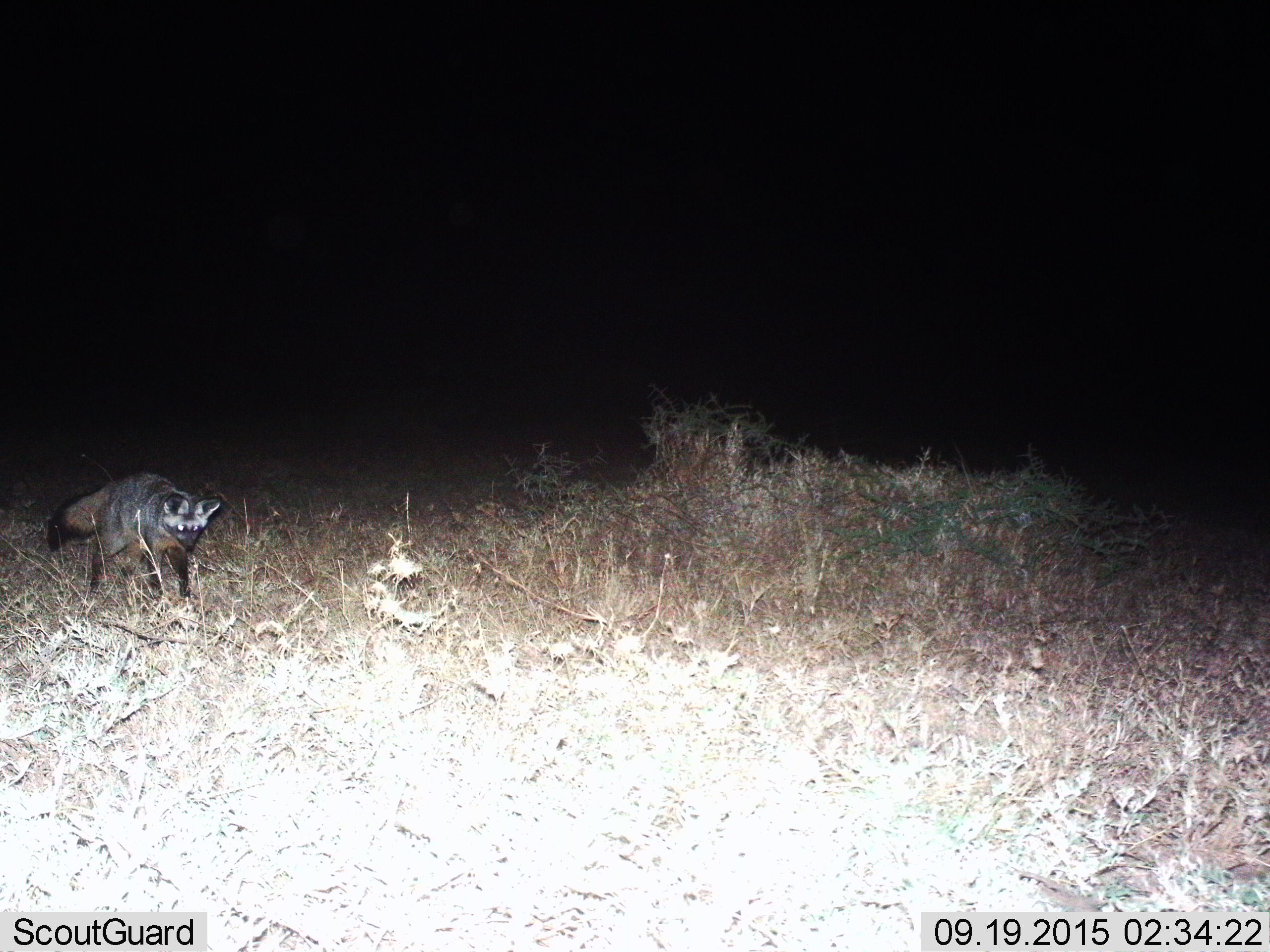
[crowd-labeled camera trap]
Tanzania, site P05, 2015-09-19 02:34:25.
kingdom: Animalia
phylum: Chordata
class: Mammalia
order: Carnivora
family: Canidae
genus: Otocyon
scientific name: Otocyon megalotis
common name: bat-eared fox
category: batearedfox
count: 1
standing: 40%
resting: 0%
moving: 60%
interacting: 0%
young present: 0%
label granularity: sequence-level